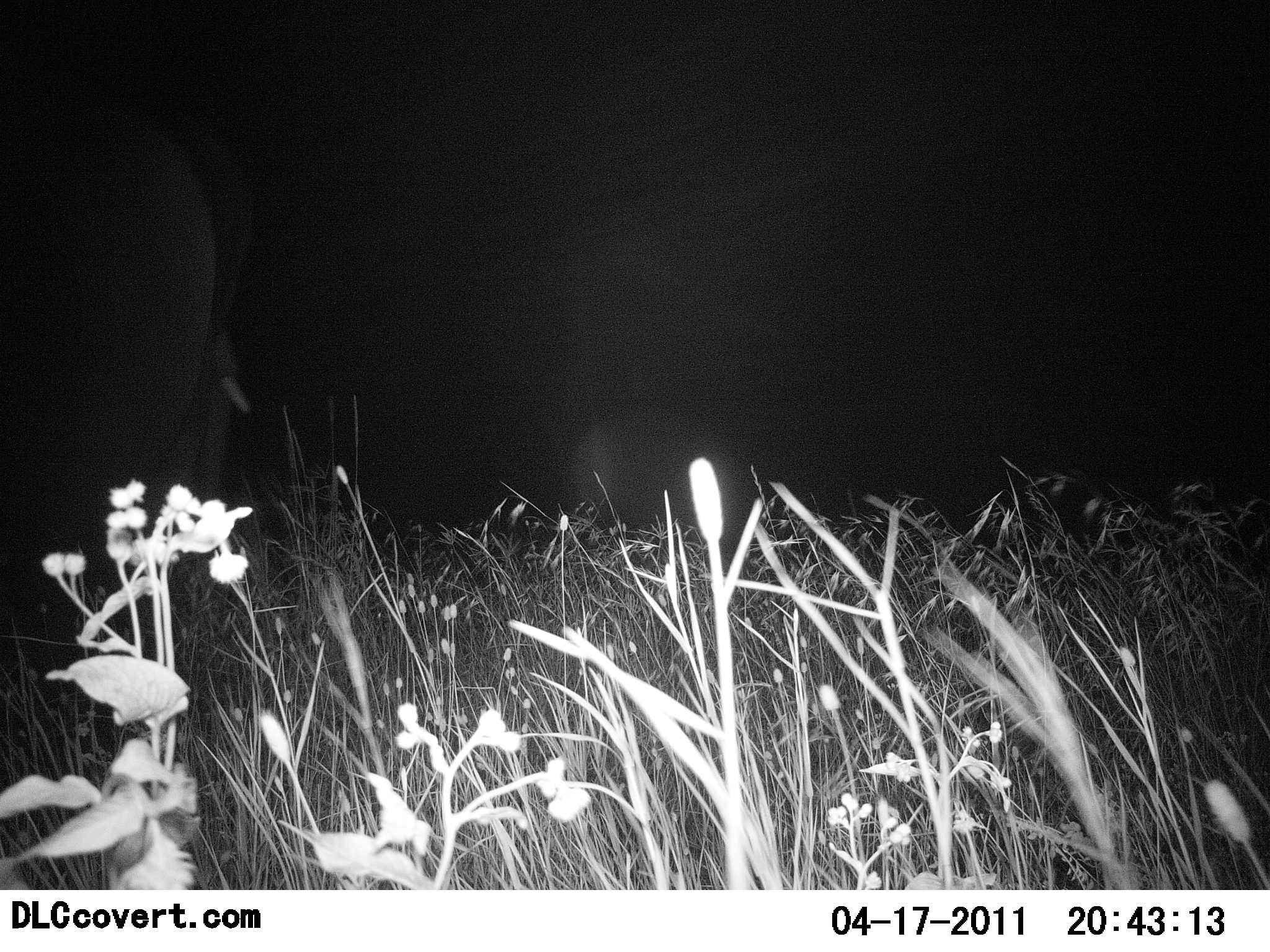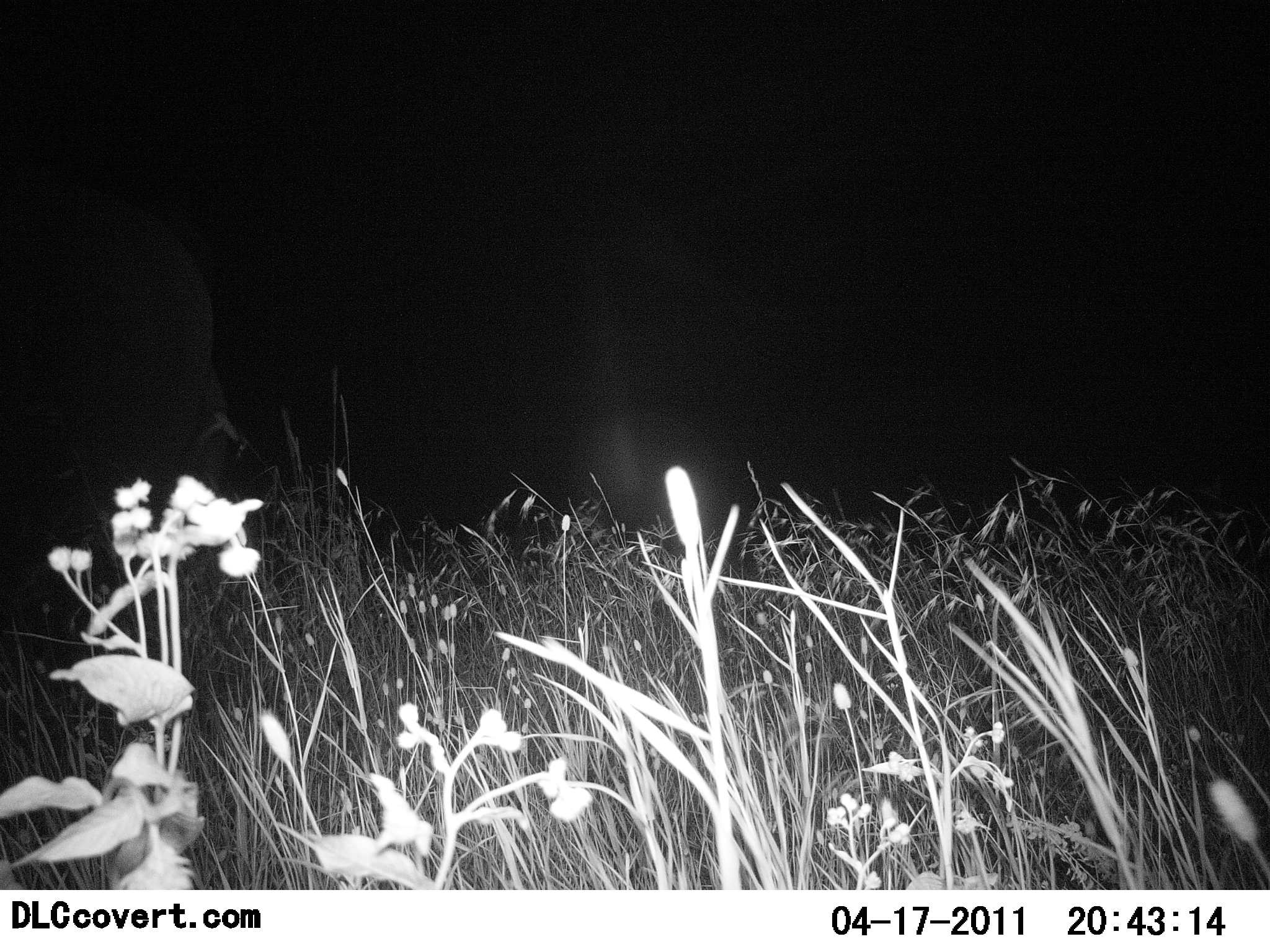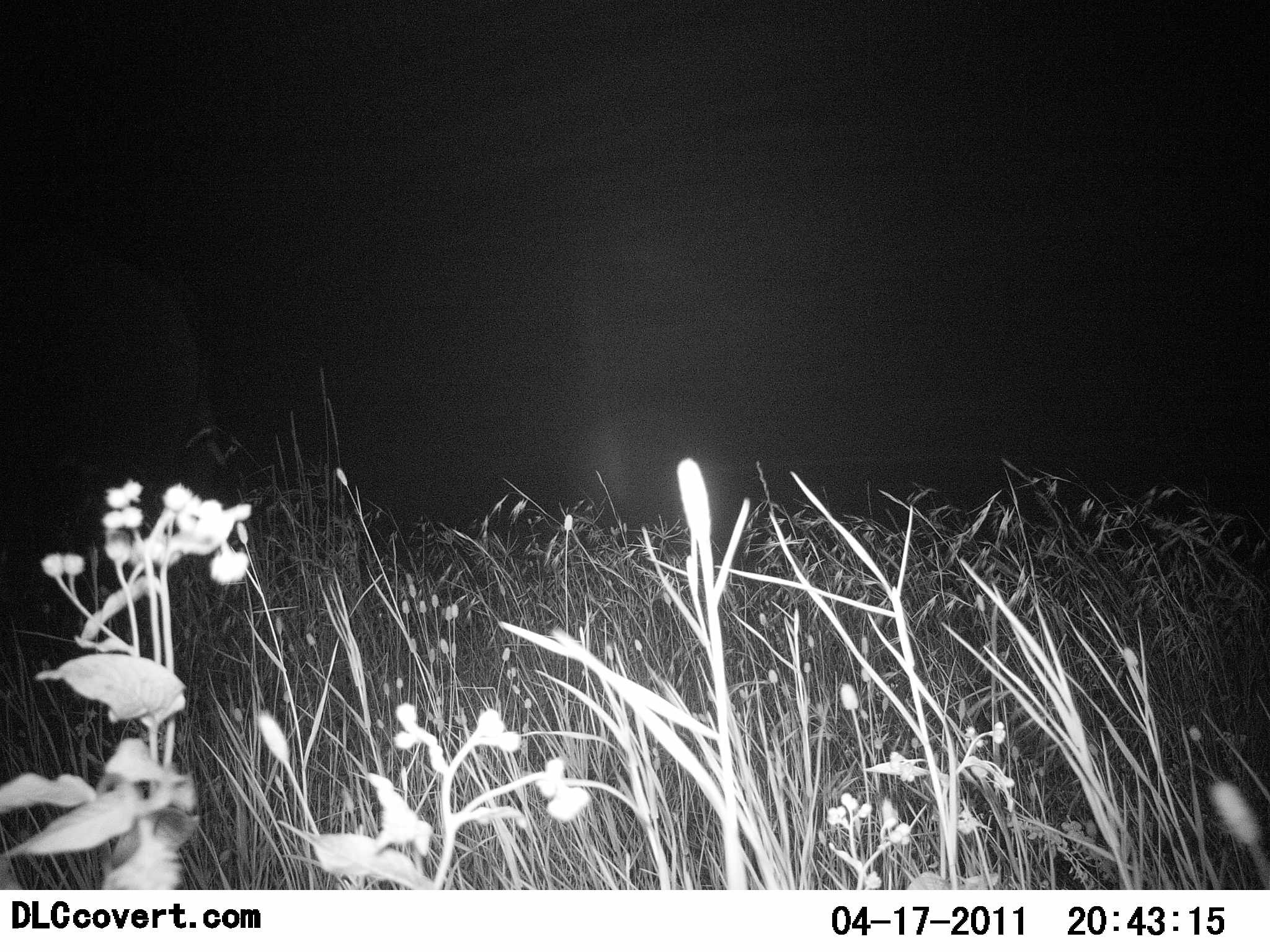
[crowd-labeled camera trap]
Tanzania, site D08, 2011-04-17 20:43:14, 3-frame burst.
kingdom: Animalia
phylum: Chordata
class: Mammalia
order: Proboscidea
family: Elephantidae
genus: Loxodonta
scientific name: Loxodonta africana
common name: african bush elephant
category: elephant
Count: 1.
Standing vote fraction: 45%.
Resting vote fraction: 0%.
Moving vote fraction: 64%.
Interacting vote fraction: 0%.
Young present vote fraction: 0%.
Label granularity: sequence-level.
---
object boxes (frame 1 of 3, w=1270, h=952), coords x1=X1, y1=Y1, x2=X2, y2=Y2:
animal: x1=2, y1=61, x2=255, y2=755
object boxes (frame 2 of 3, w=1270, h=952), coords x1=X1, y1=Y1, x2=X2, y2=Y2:
animal: x1=2, y1=173, x2=238, y2=672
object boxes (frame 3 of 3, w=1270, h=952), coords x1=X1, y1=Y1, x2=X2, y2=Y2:
animal: x1=2, y1=238, x2=241, y2=648